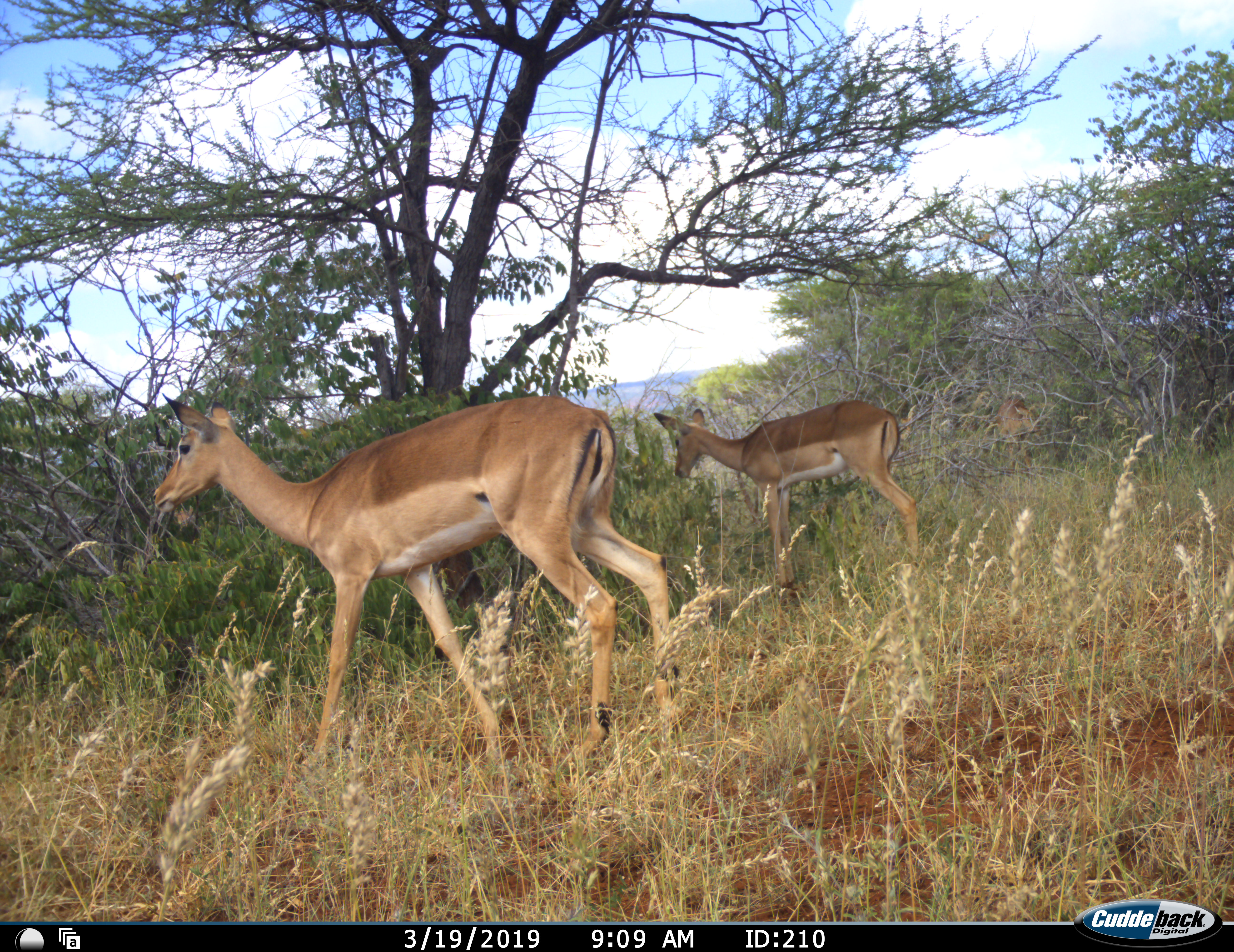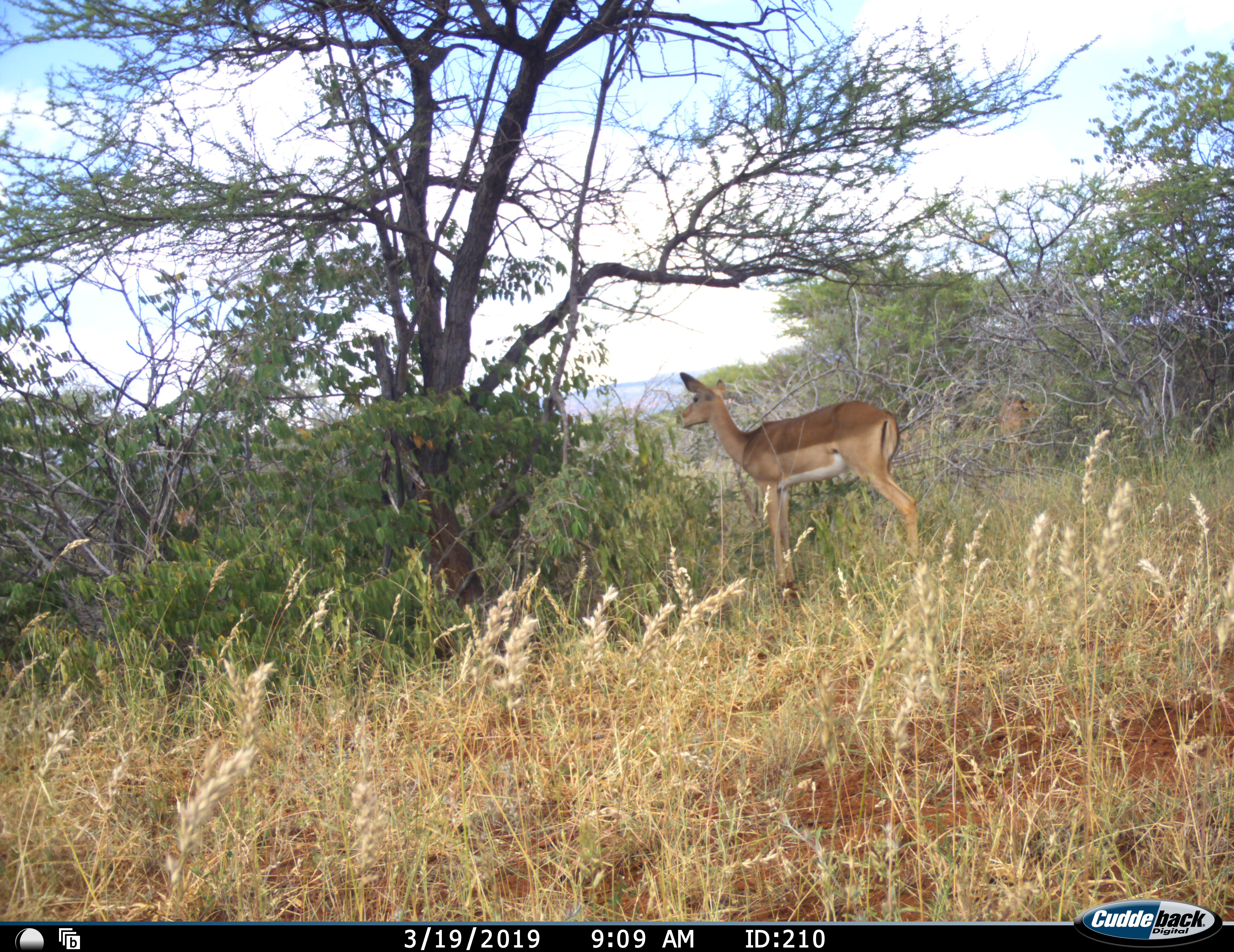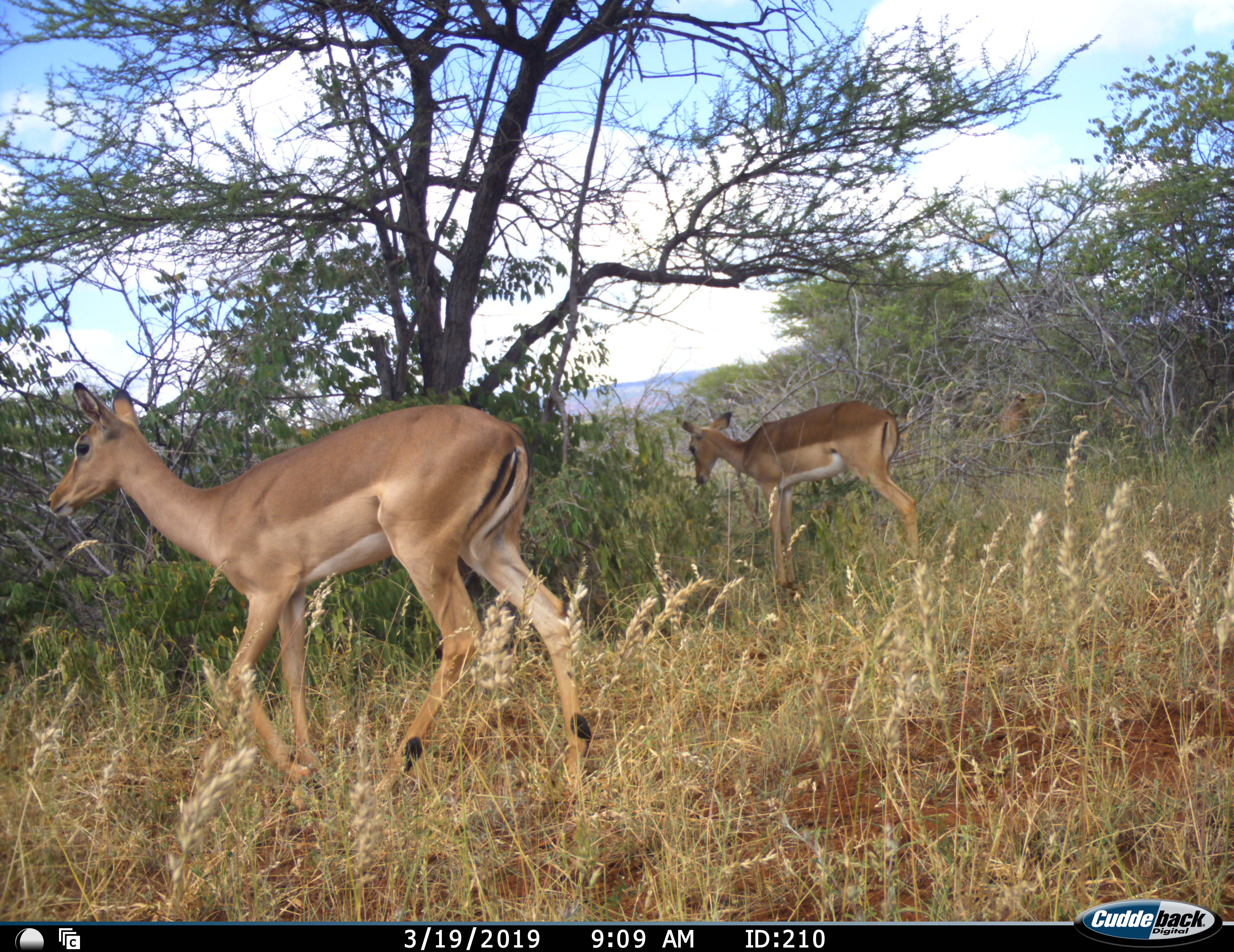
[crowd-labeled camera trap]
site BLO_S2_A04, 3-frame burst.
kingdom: Animalia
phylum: Chordata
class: Mammalia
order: Artiodactyla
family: Bovidae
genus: Aepyceros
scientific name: Aepyceros melampus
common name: impala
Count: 3.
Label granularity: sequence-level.